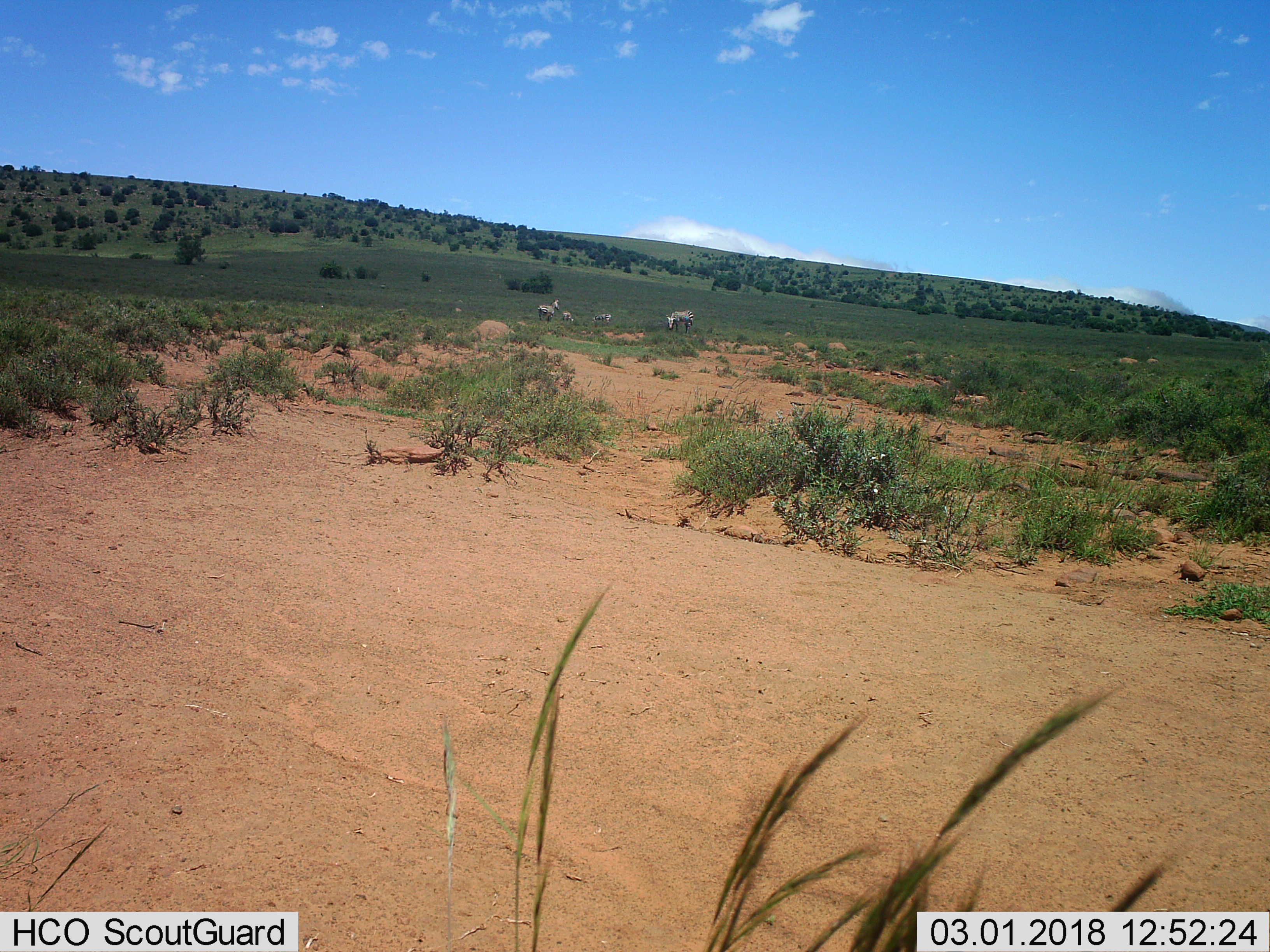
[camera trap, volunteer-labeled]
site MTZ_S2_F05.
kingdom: Animalia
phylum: Chordata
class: Mammalia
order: Perissodactyla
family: Equidae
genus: Equus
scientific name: Equus zebra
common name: mountain zebra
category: zebramountain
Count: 4.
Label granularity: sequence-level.